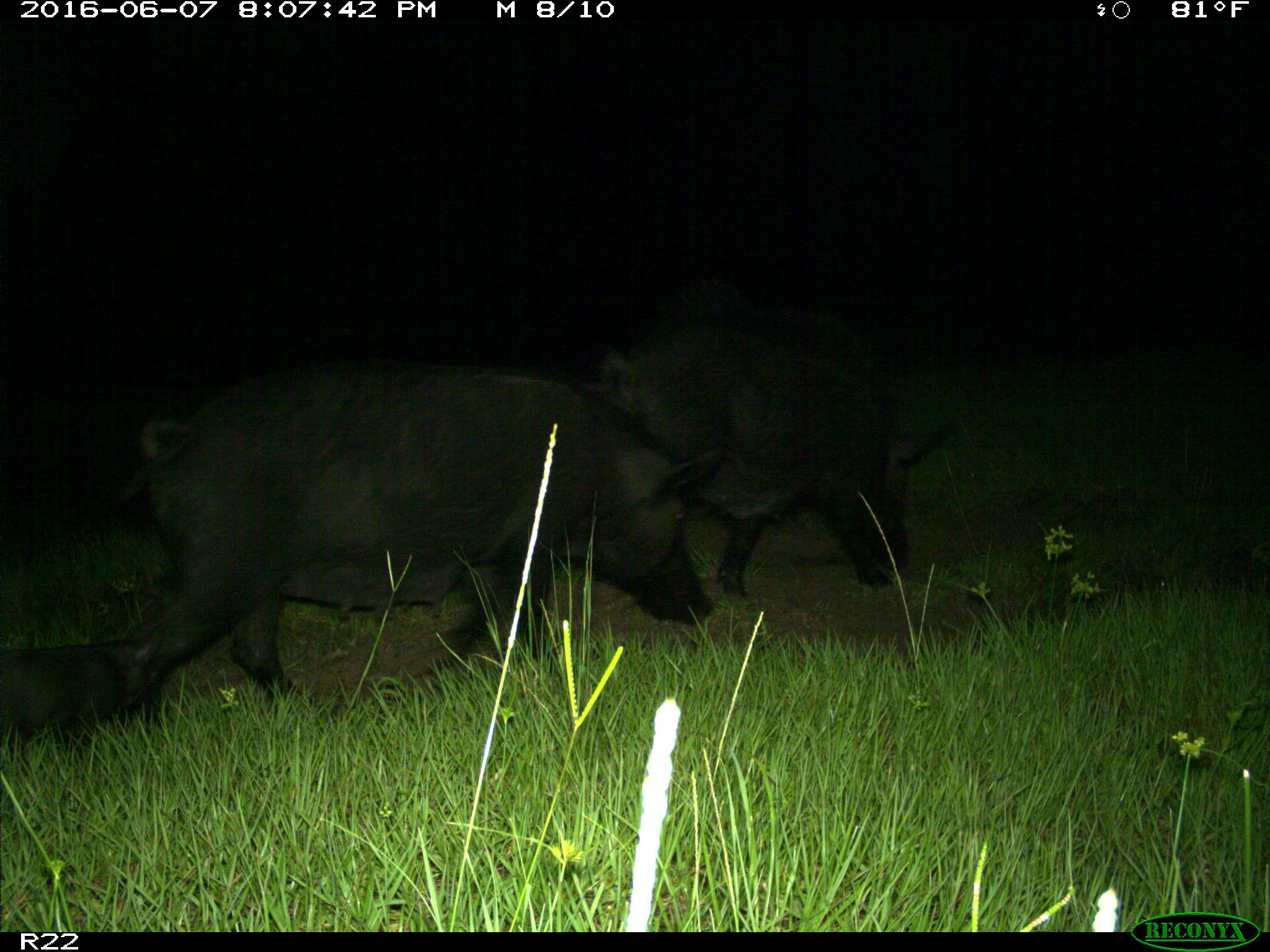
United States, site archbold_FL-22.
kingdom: Animalia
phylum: Chordata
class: Mammalia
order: Artiodactyla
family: Suidae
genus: Sus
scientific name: Sus scrofa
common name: wild boar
Sus scrofa (wild boar).